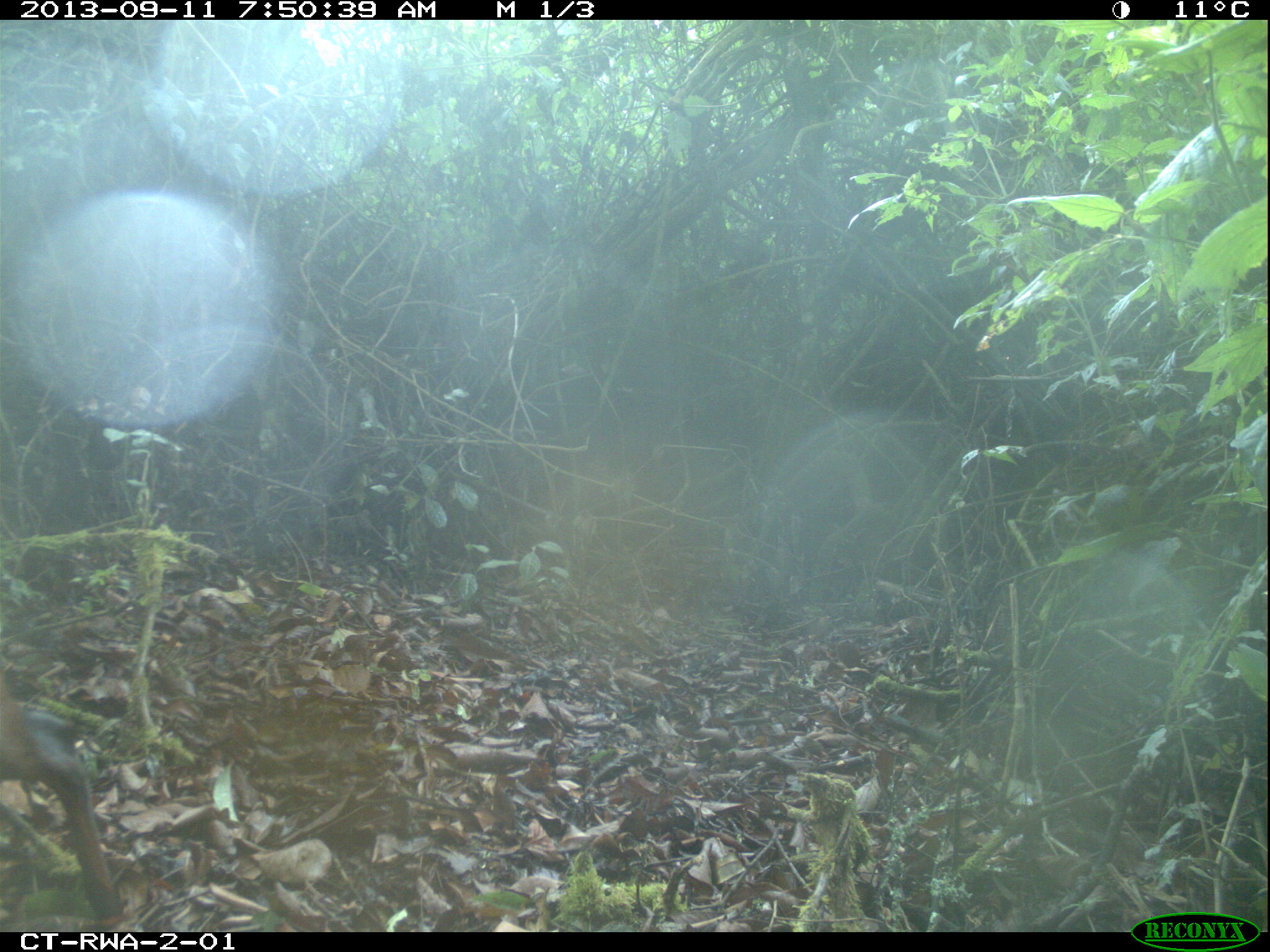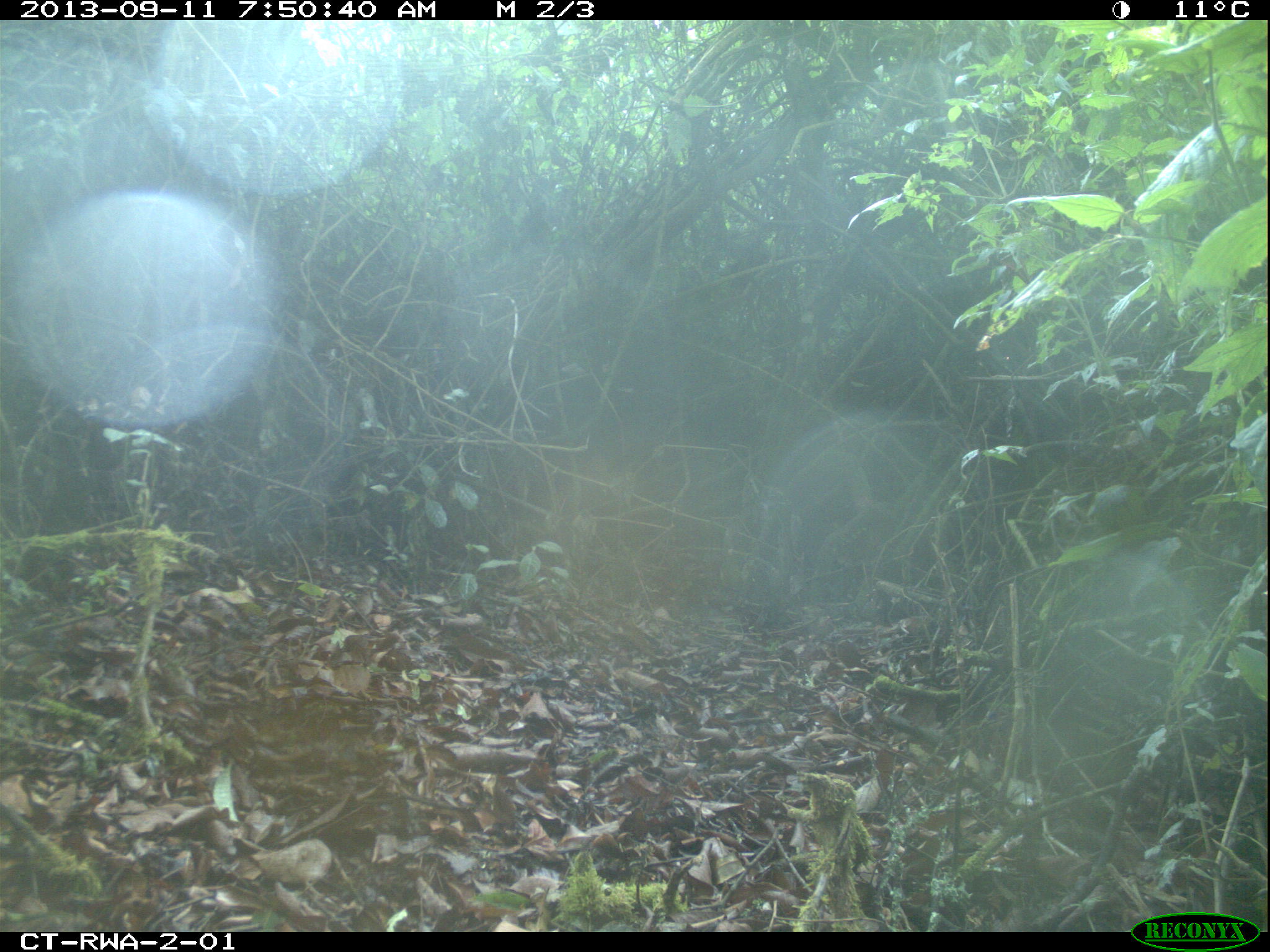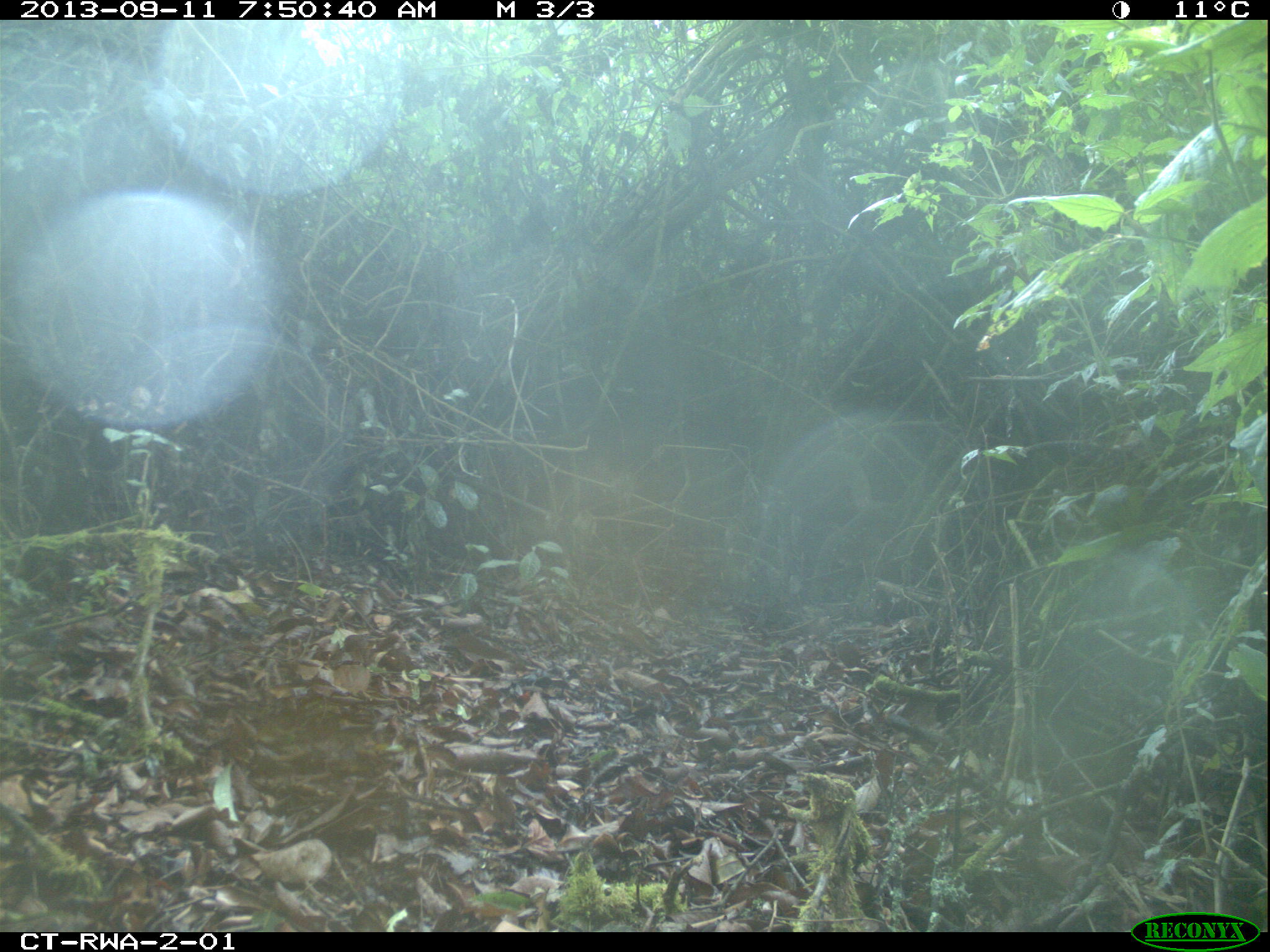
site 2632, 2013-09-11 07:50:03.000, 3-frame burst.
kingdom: Animalia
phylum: Chordata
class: Mammalia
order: Artiodactyla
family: Bovidae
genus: Cephalophus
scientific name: Cephalophus nigrifrons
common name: black-fronted duiker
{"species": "Cephalophus nigrifrons (black-fronted duiker)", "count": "1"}